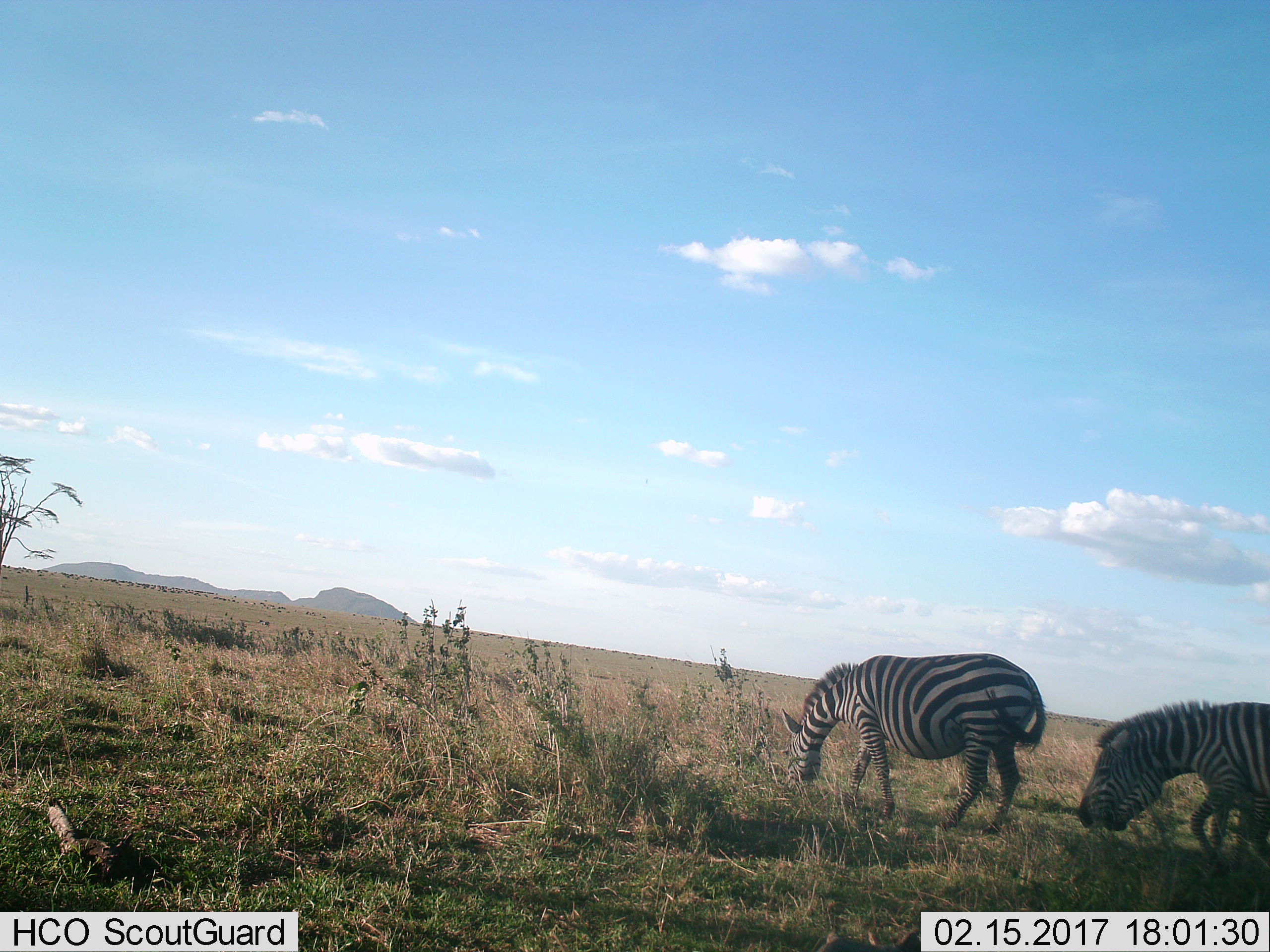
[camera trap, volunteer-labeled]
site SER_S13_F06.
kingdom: Animalia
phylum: Chordata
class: Mammalia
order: Perissodactyla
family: Equidae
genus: Equus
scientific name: Equus quagga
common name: plains zebra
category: zebraplains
Zebraplains (plains zebra) (Equus quagga), count 3. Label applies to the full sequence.